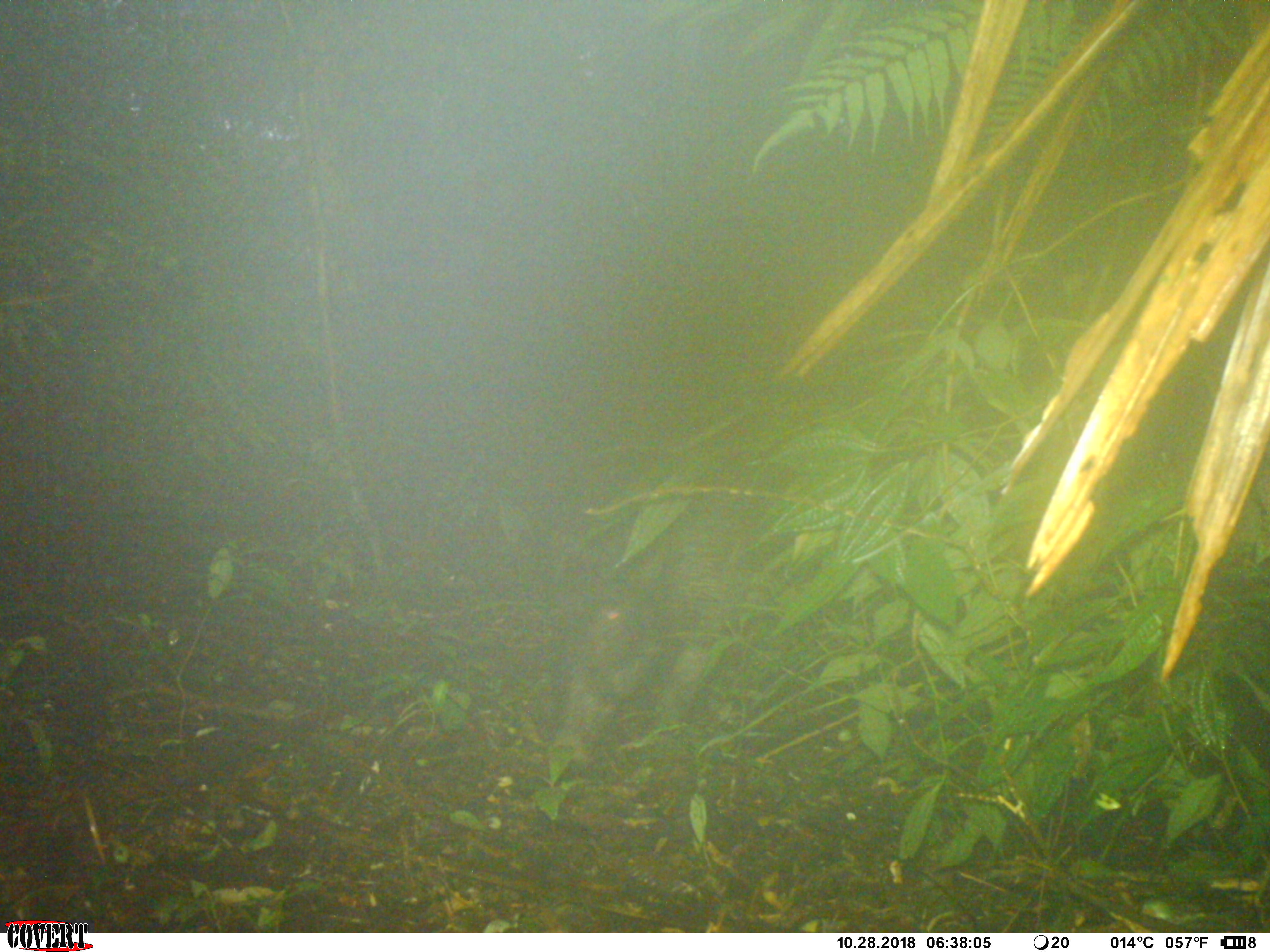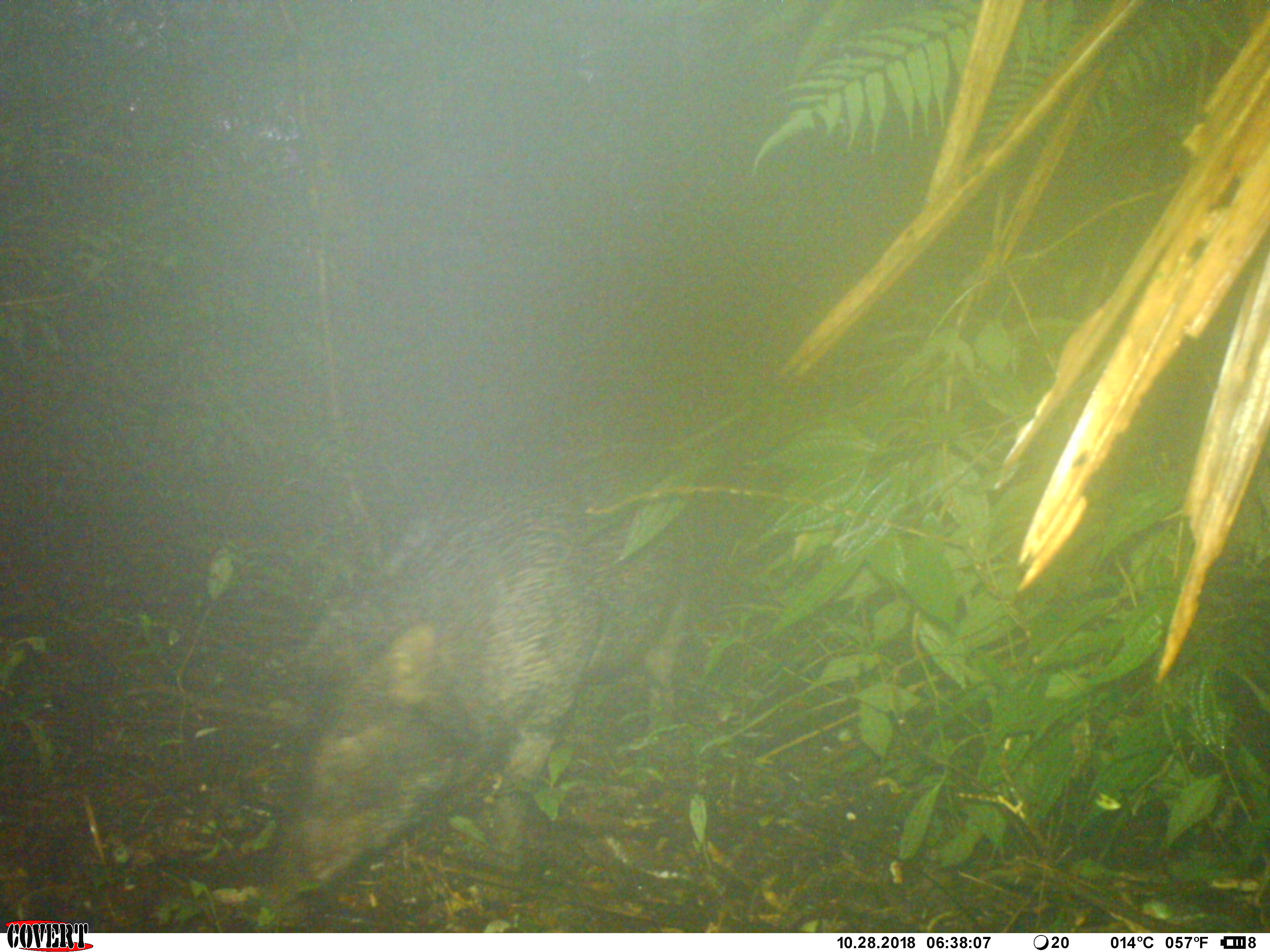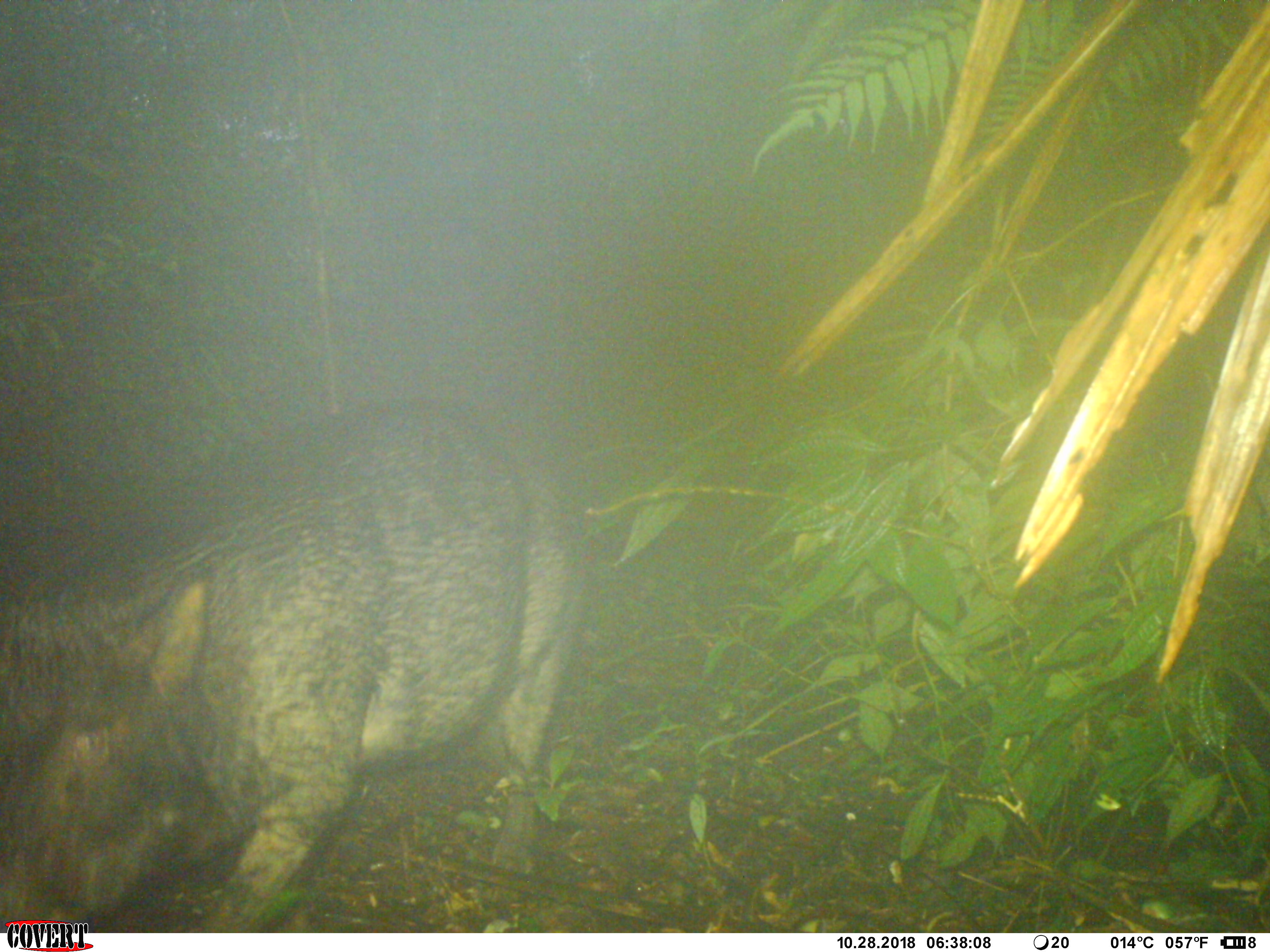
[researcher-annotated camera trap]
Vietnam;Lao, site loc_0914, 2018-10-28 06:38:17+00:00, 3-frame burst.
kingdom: Animalia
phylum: Chordata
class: Mammalia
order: Artiodactyla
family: Suidae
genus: Sus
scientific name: Sus scrofa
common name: eurasian wild pig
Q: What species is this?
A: Eurasian wild pig (Sus scrofa).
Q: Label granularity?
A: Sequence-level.